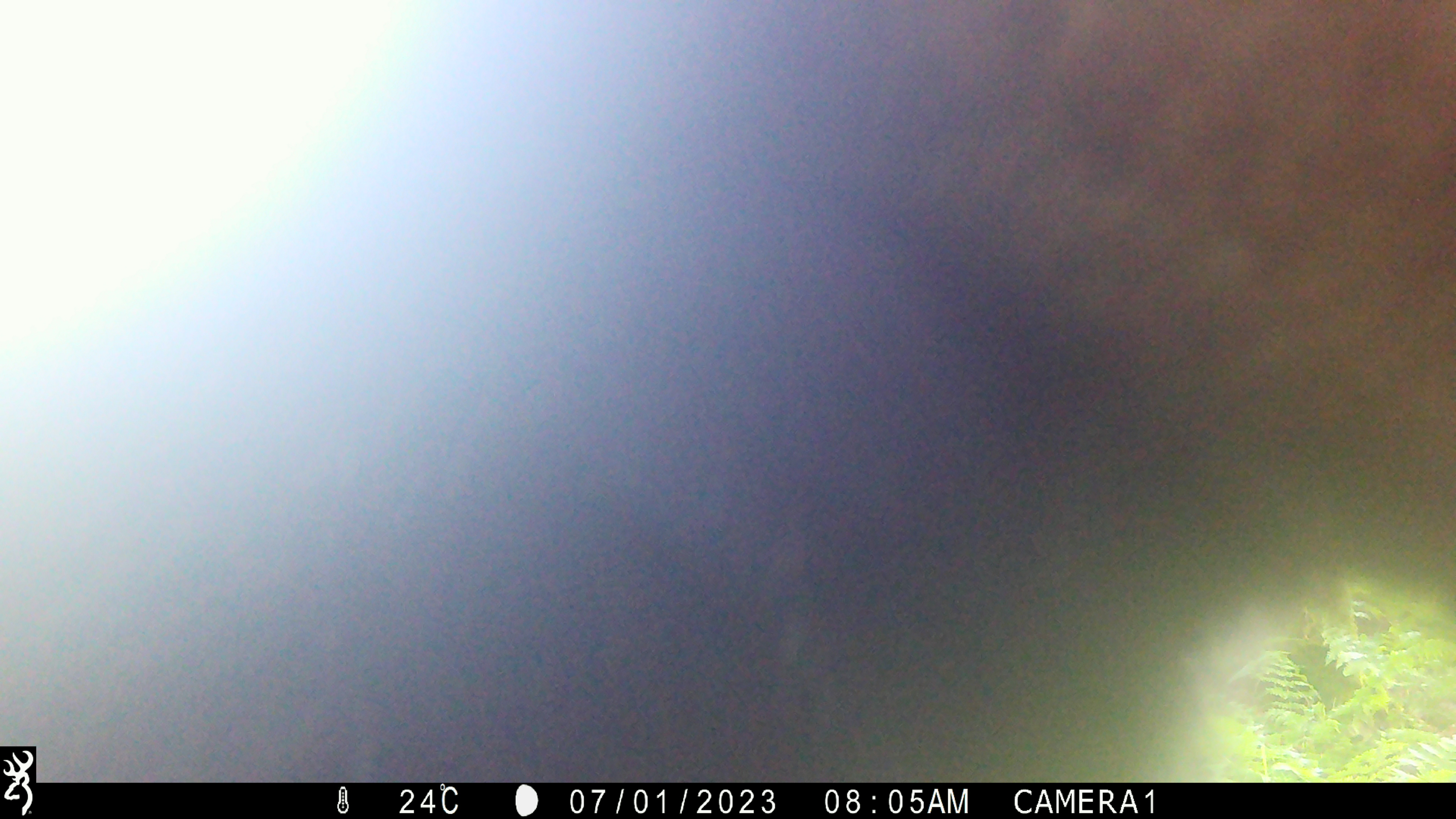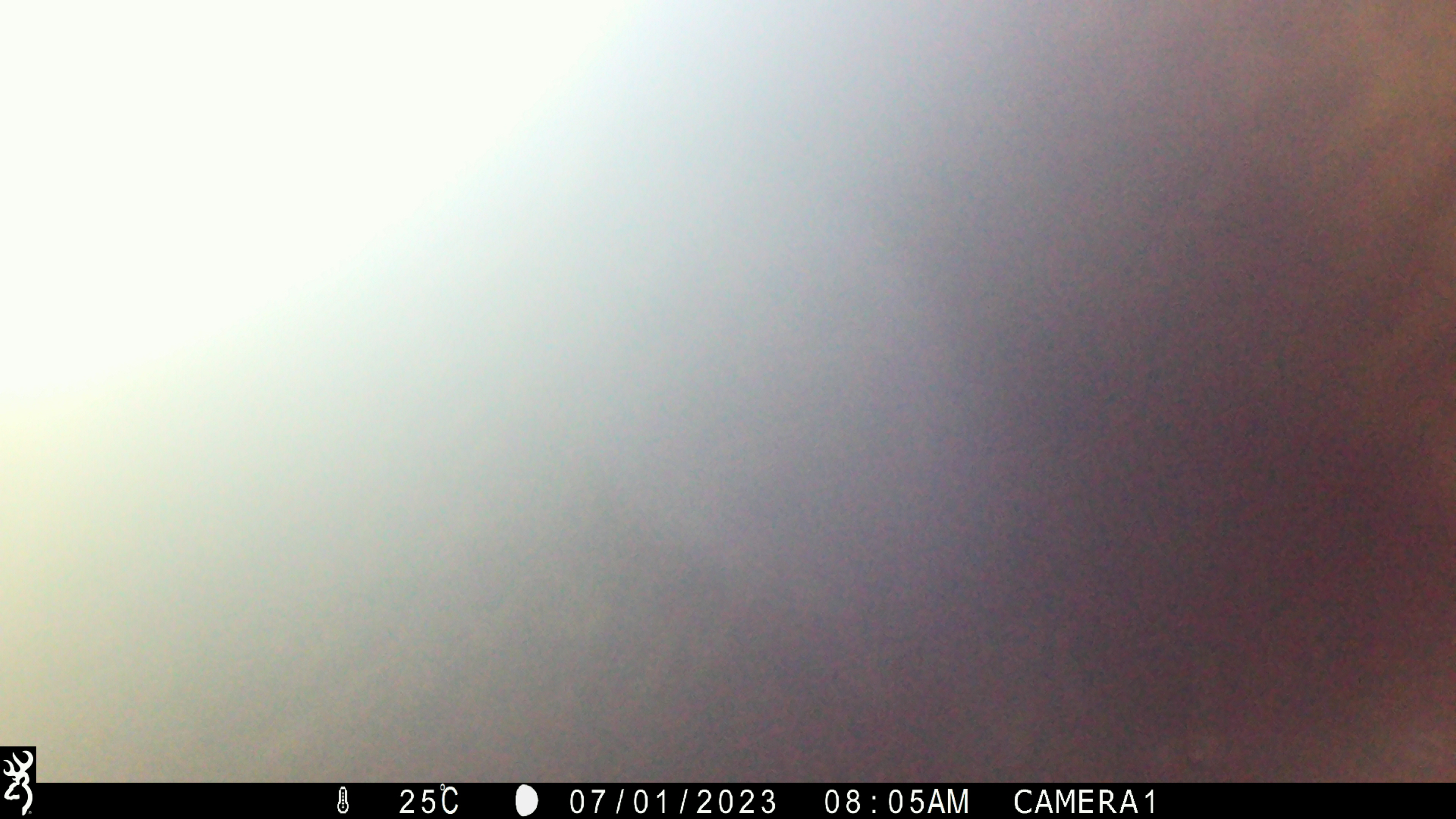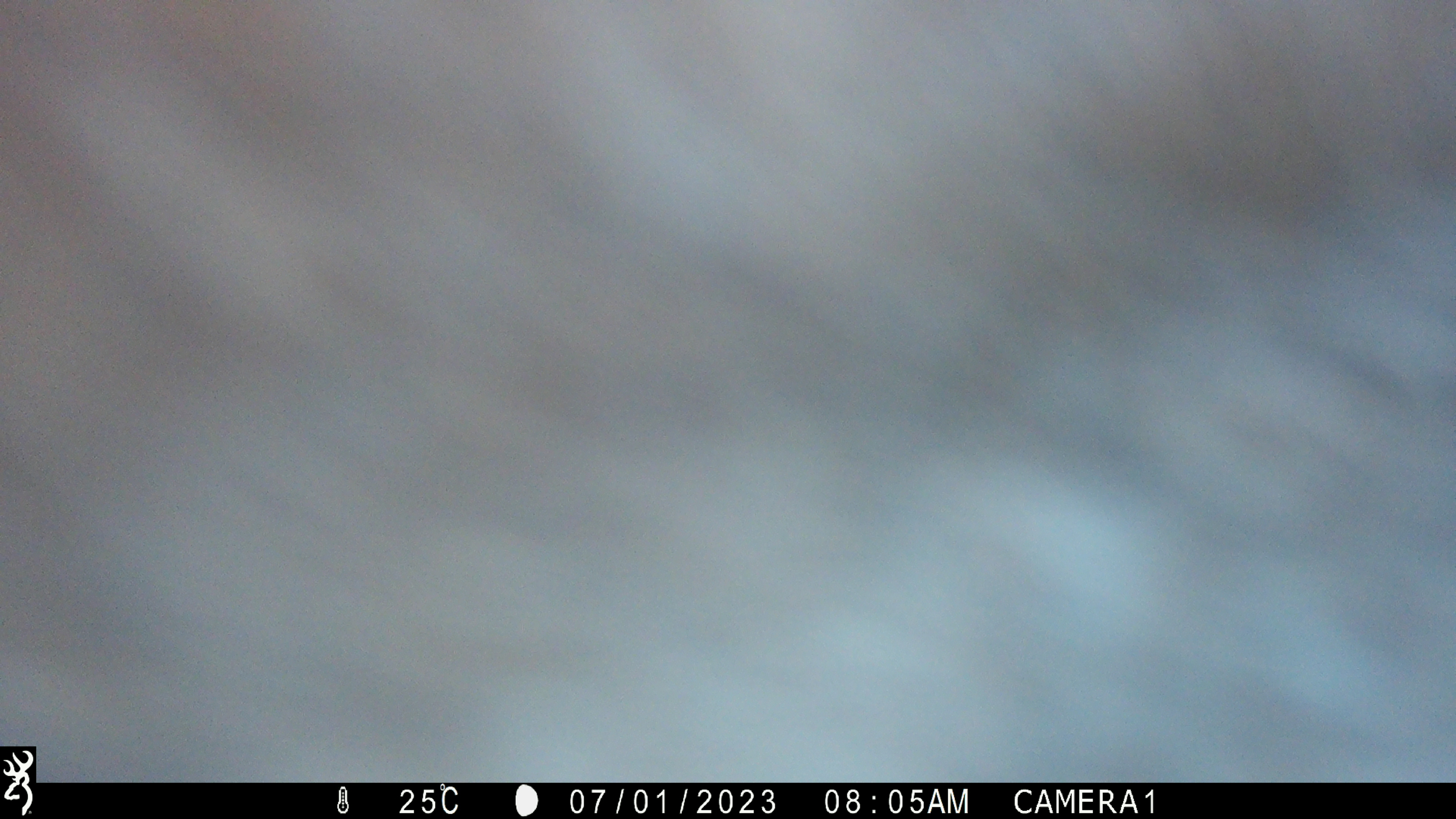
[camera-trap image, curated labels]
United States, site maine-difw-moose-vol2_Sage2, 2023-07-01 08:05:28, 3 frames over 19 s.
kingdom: Animalia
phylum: Chordata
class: Mammalia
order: Artiodactyla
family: Cervidae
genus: Alces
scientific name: Alces alces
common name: moose